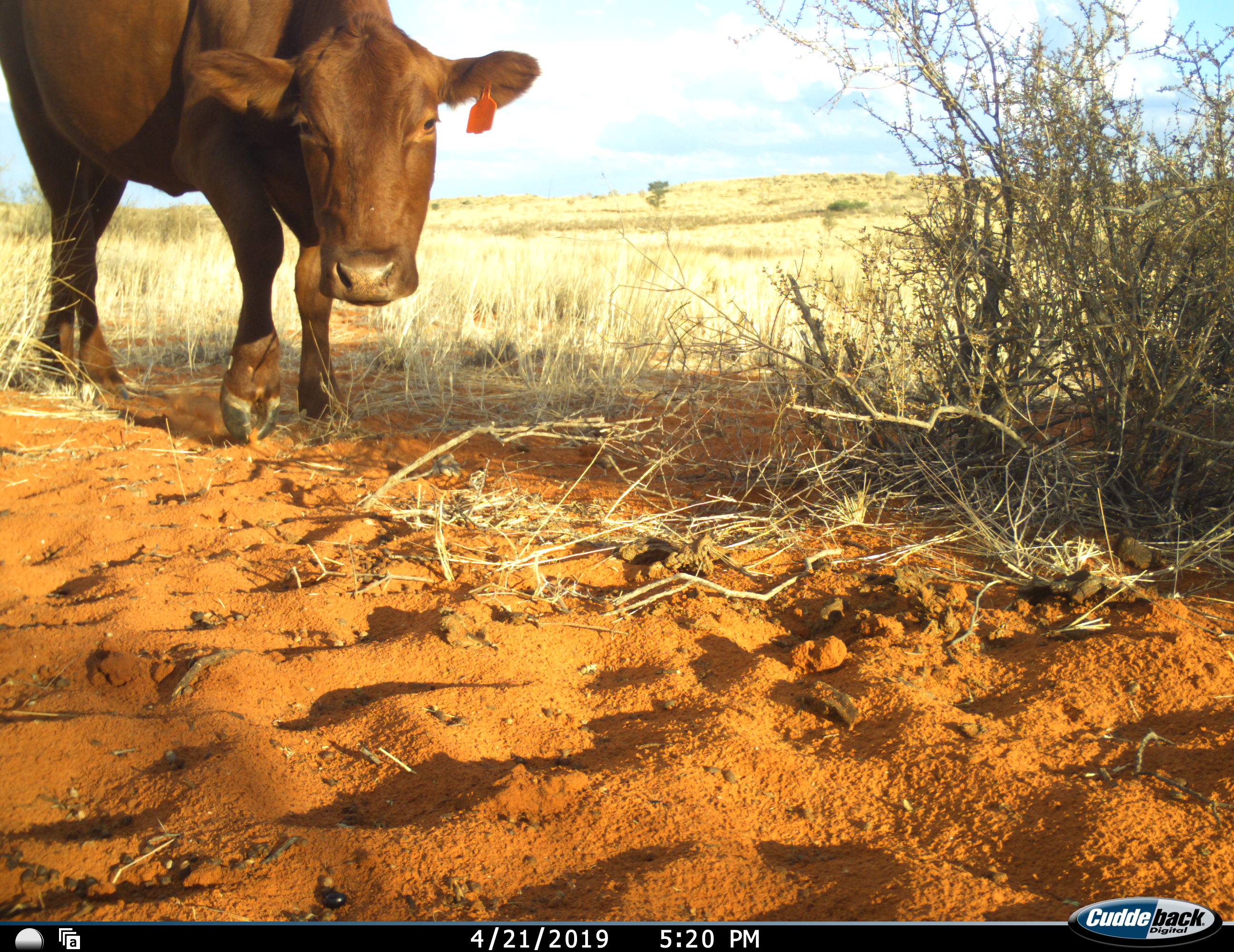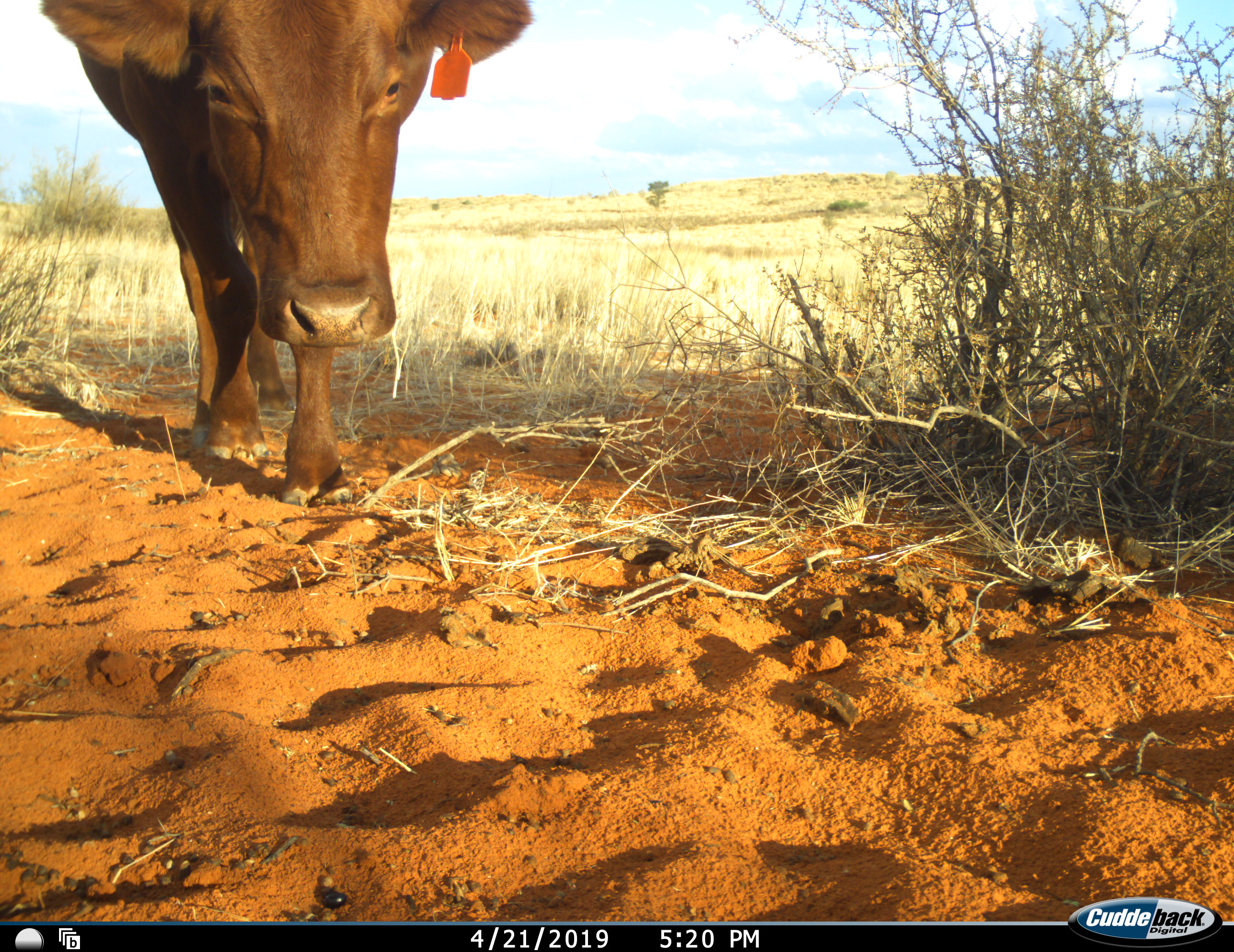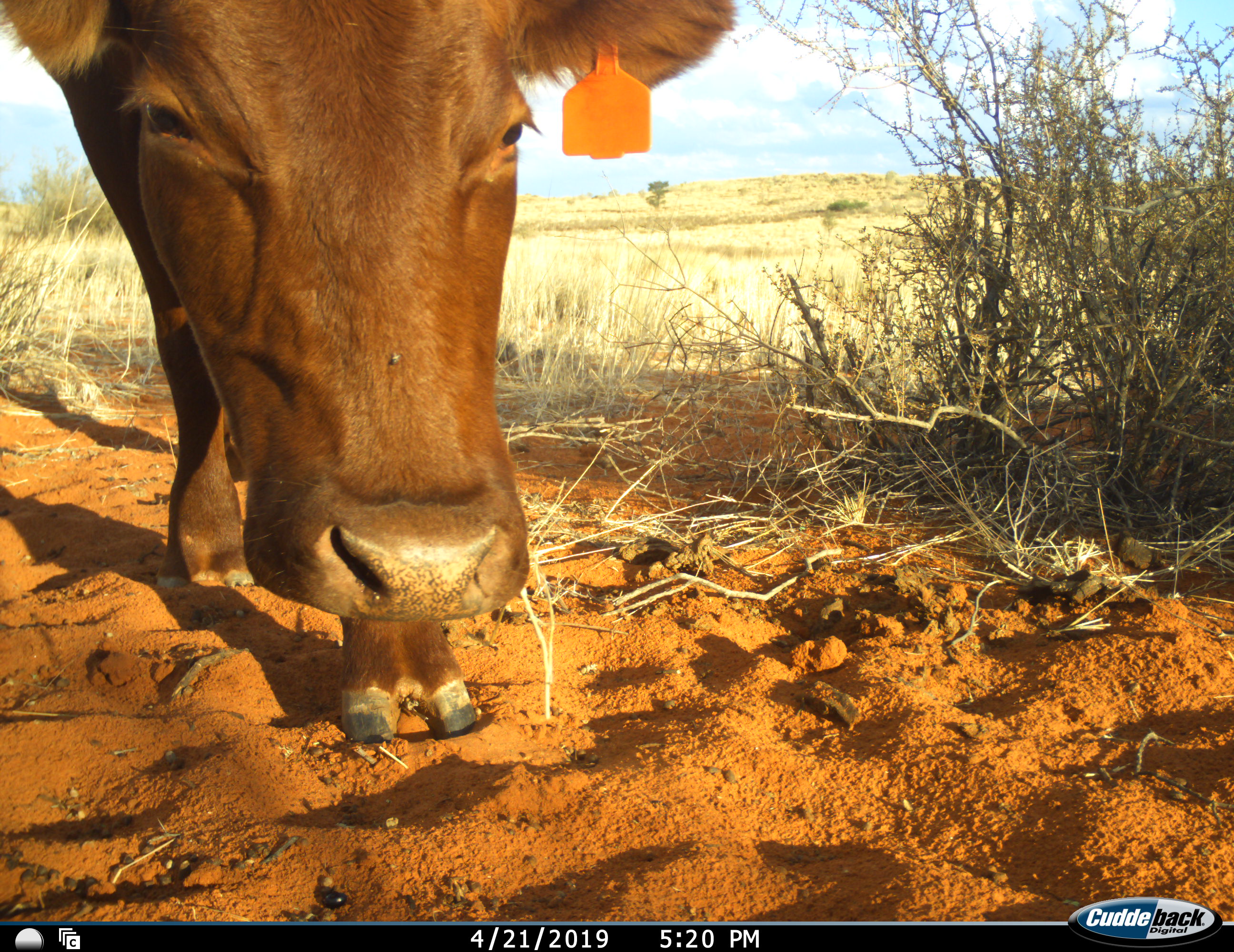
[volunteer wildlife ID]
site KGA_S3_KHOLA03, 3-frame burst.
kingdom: Animalia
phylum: Chordata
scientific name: Vertebrata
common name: domestic animal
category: domesticanimal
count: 1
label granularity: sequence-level